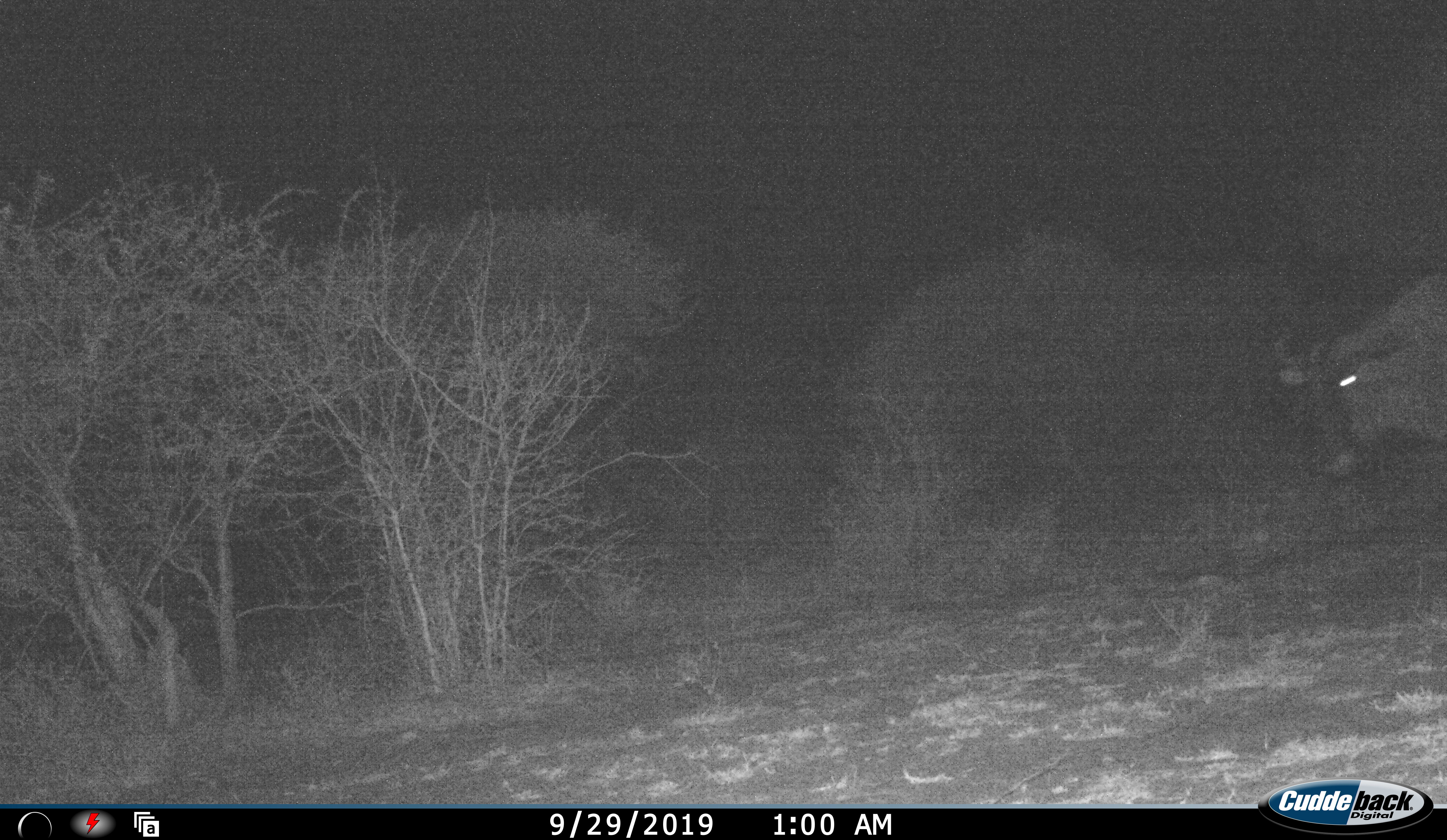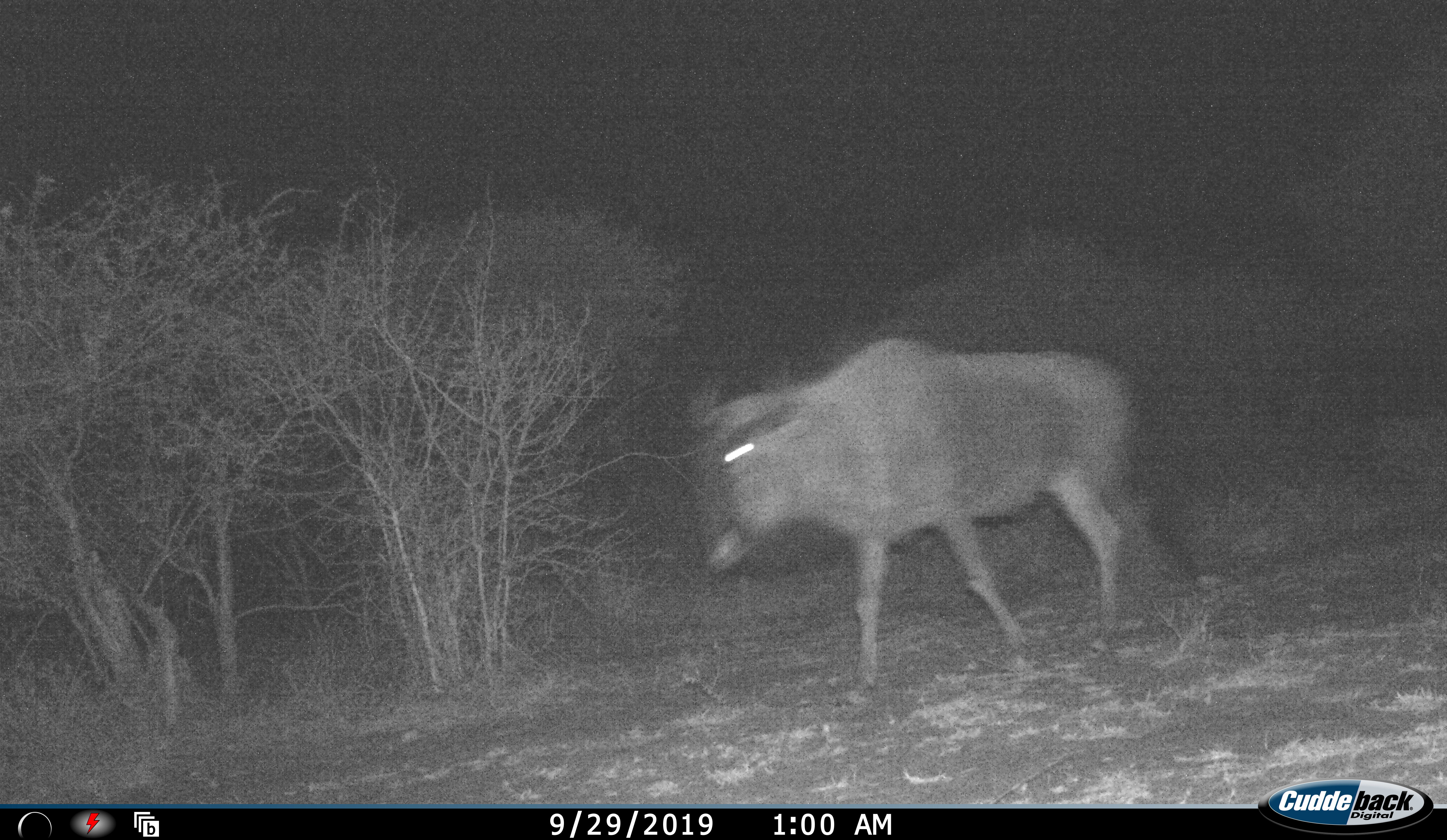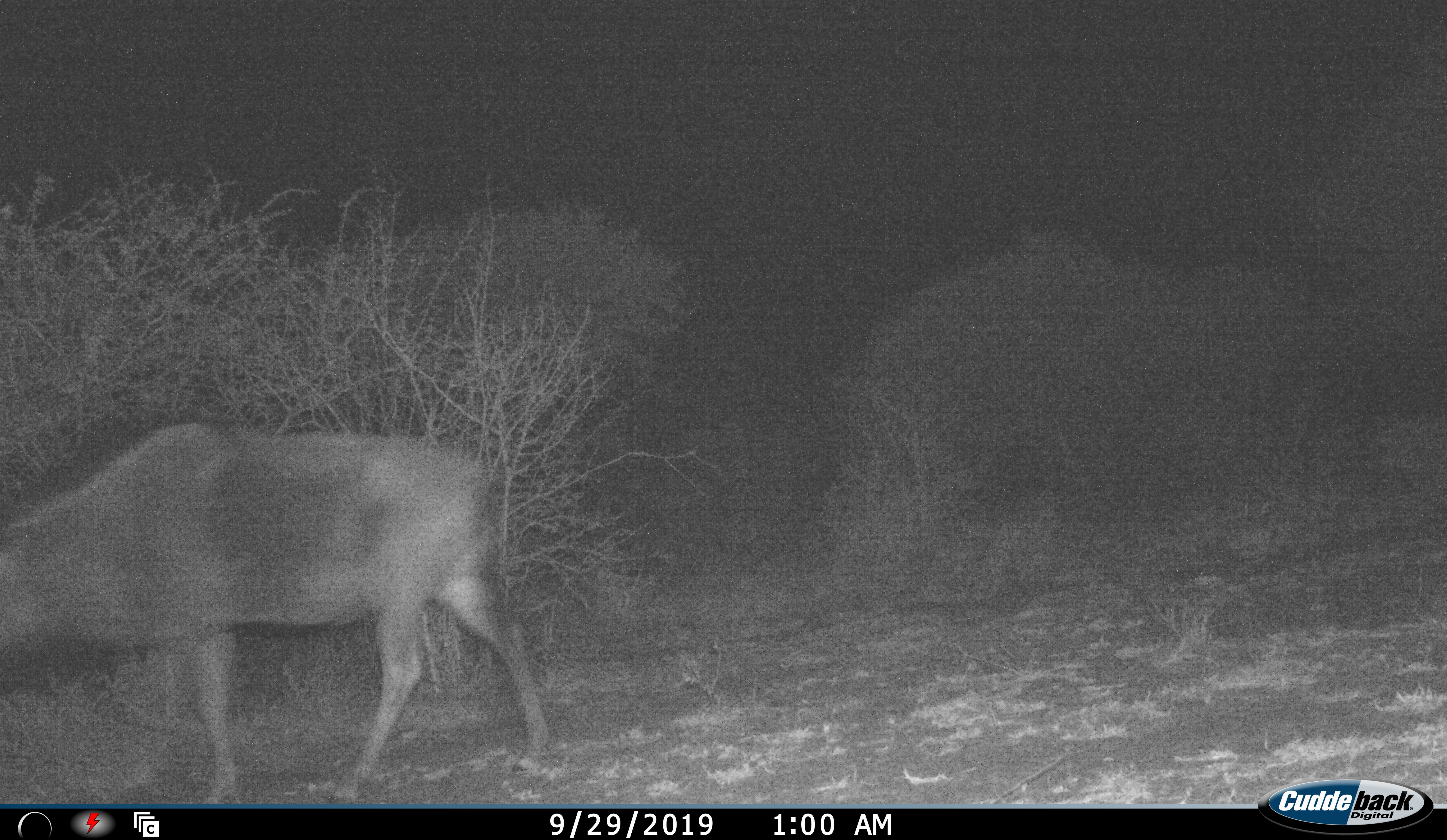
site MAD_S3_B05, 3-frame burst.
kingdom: Animalia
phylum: Chordata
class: Mammalia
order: Artiodactyla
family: Bovidae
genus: Connochaetes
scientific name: Connochaetes taurinus taurinus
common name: blue wildebeest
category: wildebeestblue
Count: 1.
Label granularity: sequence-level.